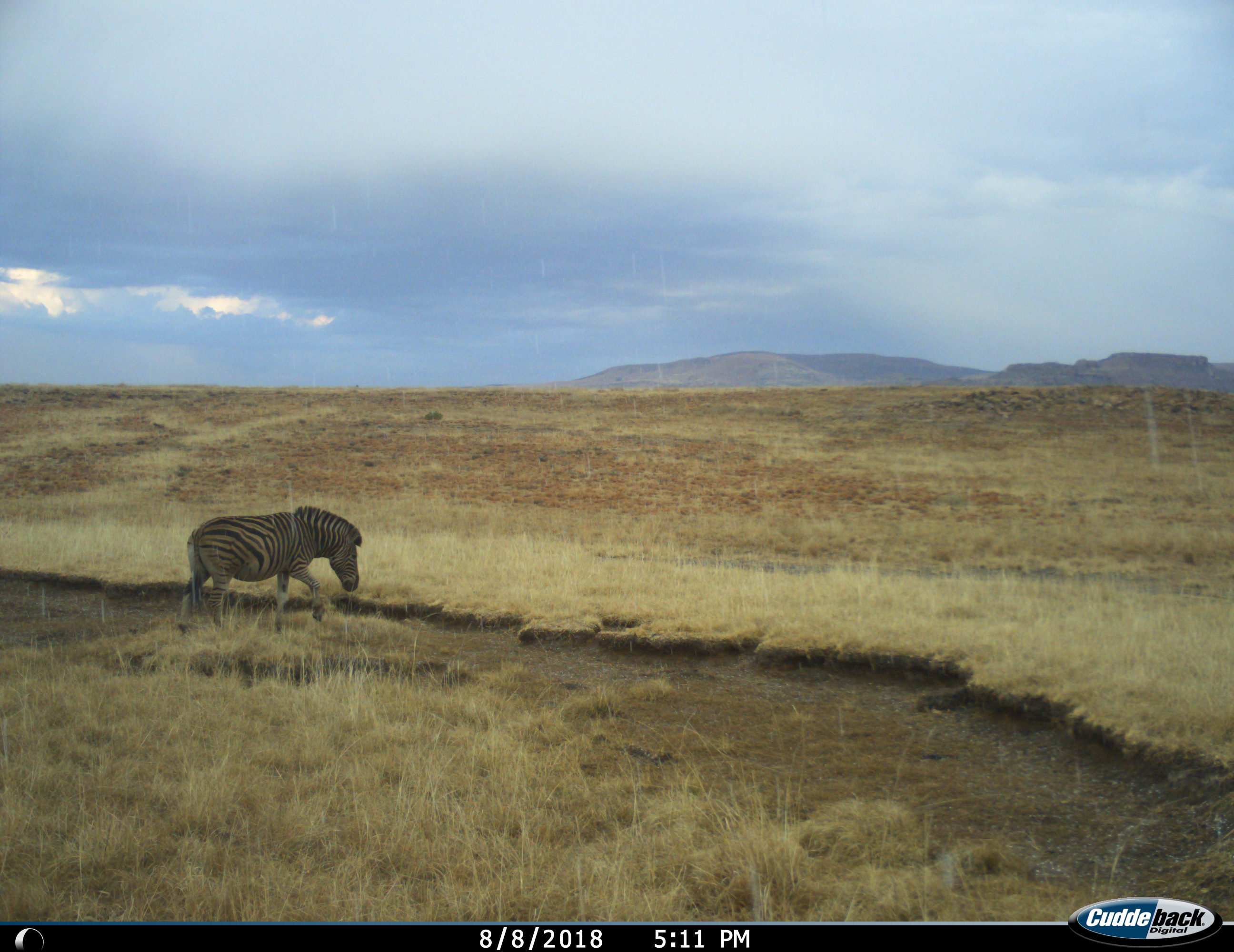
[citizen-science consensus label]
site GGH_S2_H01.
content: unidentified animal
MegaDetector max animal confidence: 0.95